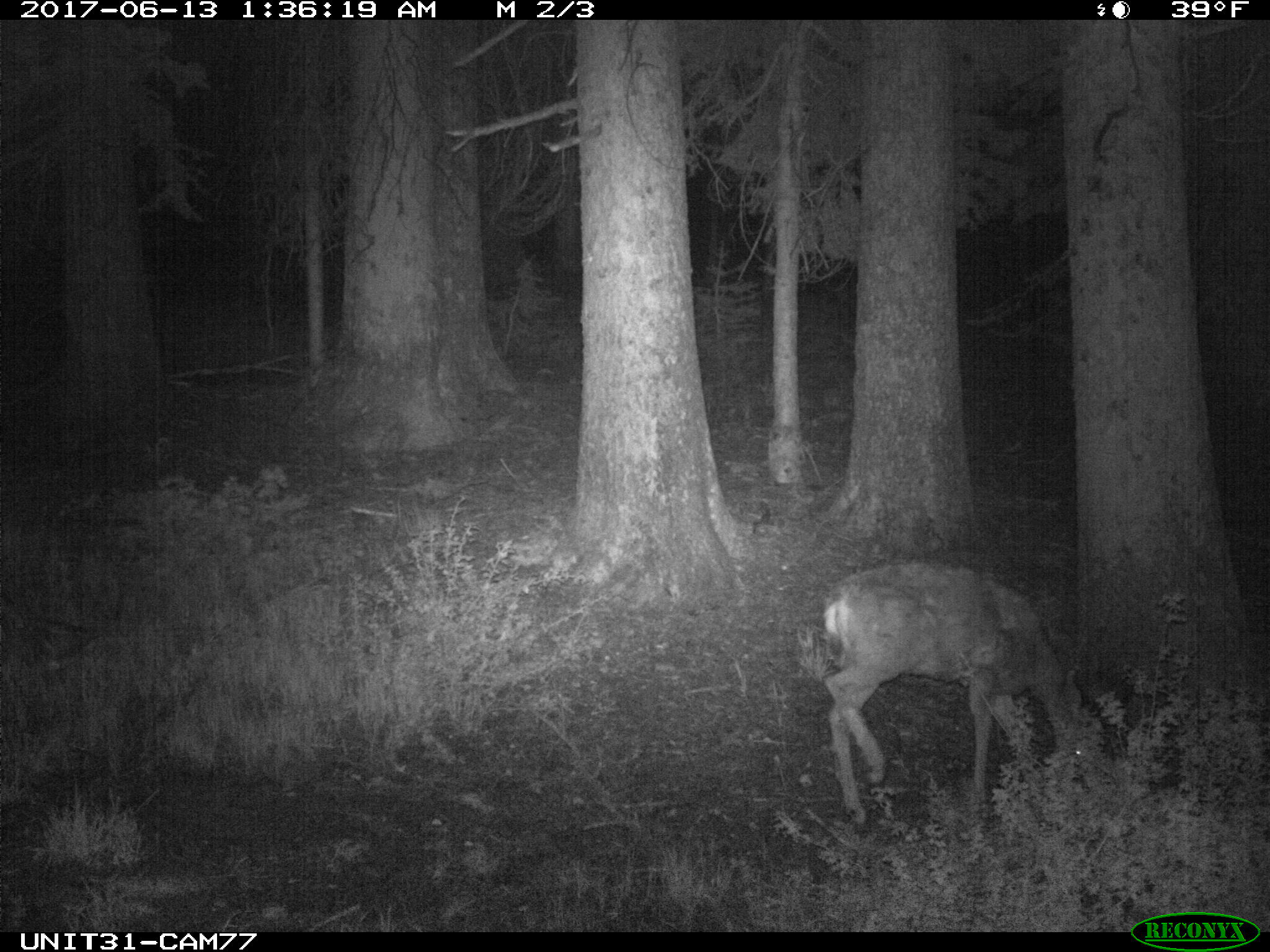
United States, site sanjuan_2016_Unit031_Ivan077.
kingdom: Animalia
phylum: Chordata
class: Mammalia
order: Artiodactyla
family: Cervidae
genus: Odocoileus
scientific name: Odocoileus hemionus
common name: mule deer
Odocoileus hemionus (mule deer).